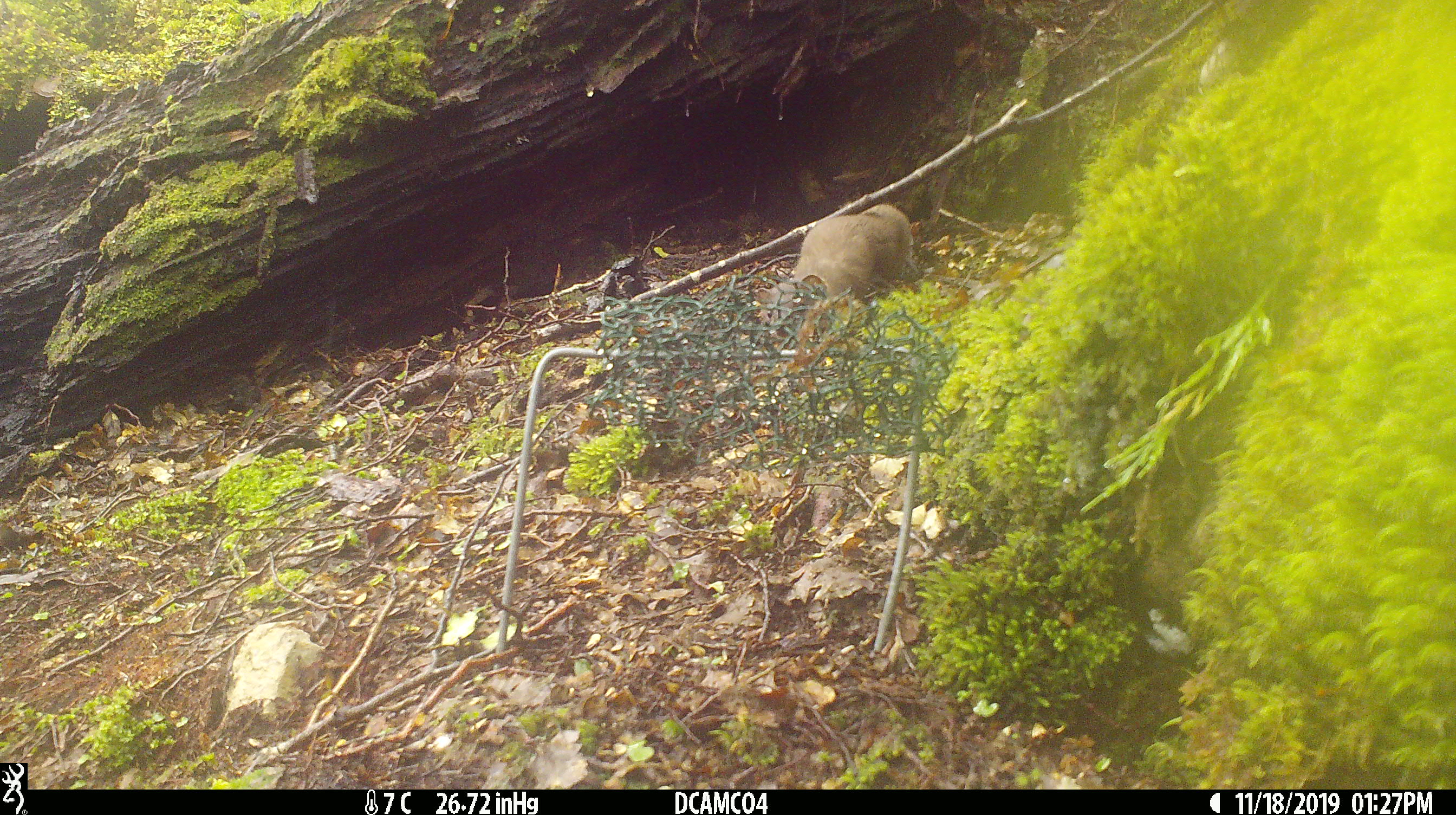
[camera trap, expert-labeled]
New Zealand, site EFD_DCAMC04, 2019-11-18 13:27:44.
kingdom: Animalia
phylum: Chordata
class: Mammalia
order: Carnivora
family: Mustelidae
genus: Mustela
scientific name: Mustela erminea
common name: stoat